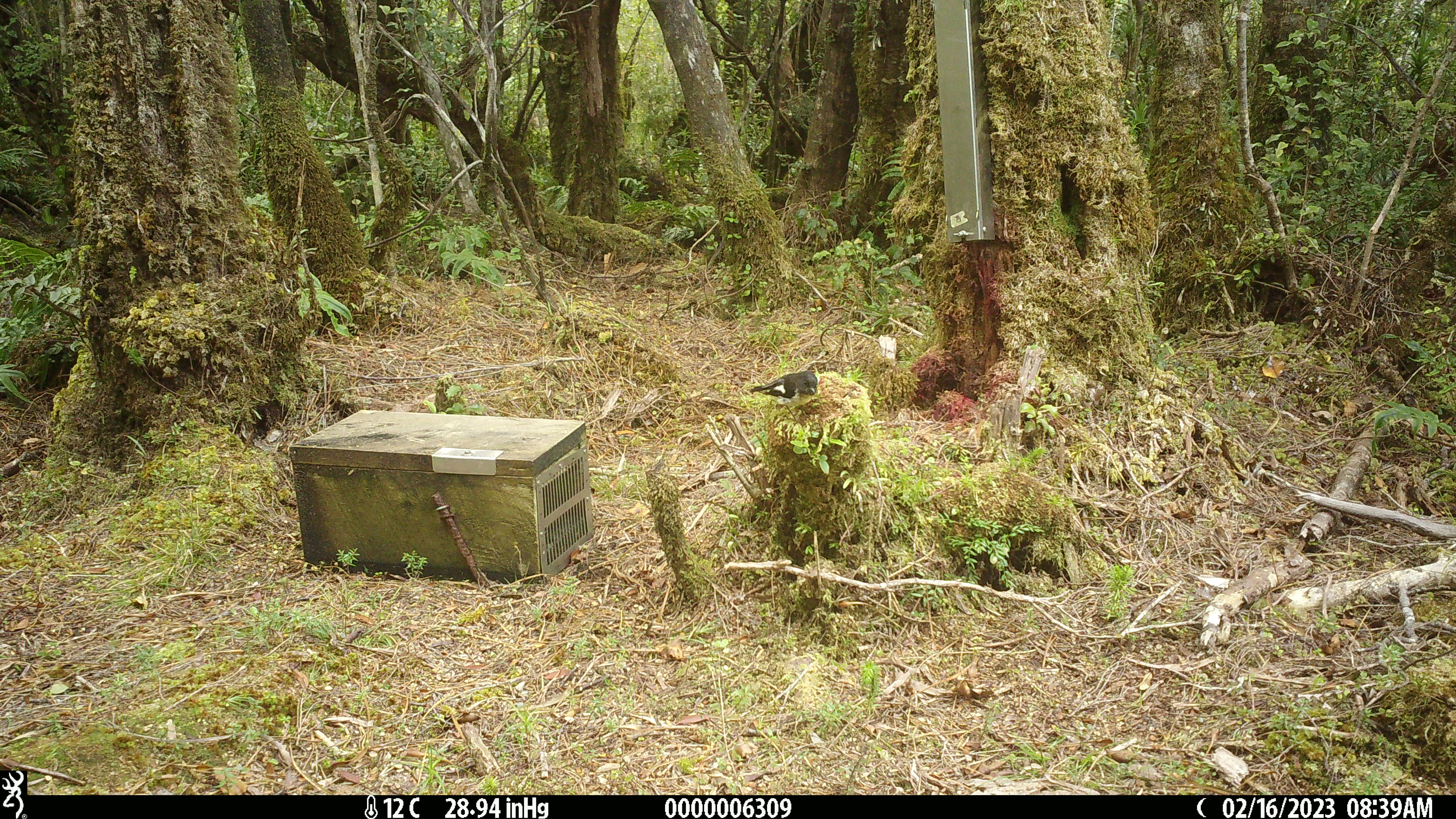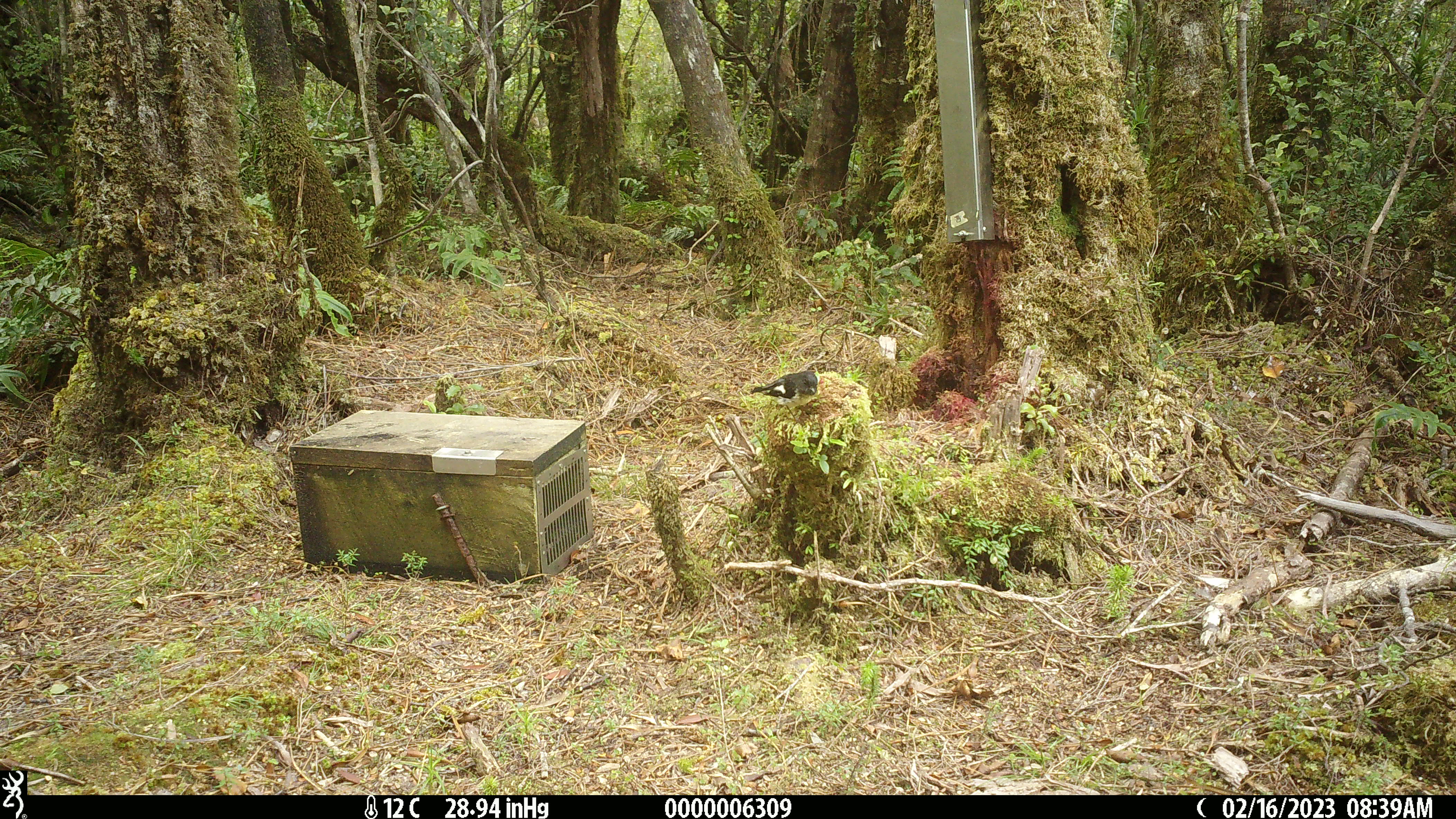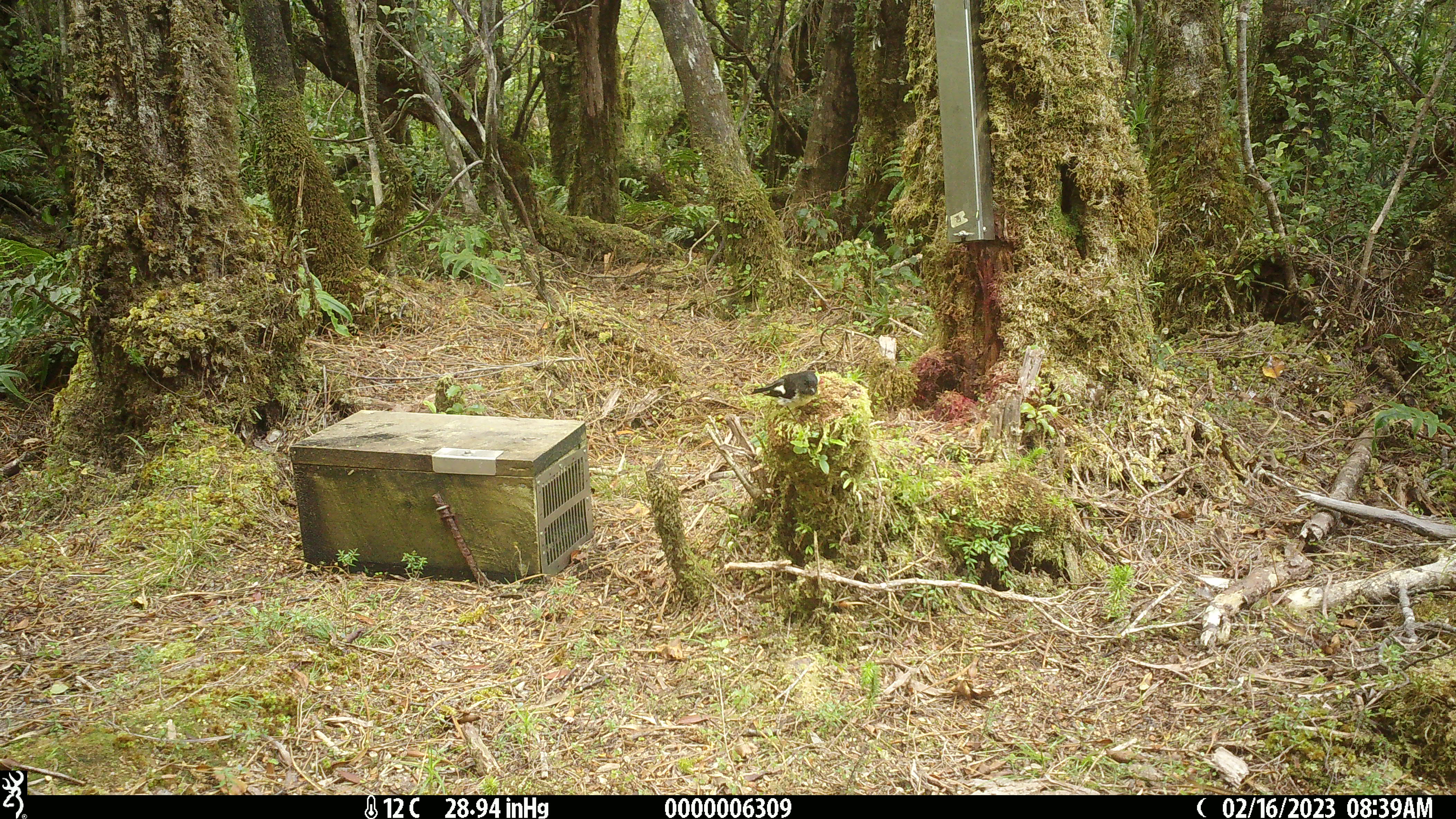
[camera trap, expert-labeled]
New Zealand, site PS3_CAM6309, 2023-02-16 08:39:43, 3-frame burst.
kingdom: Animalia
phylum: Chordata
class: Aves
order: Passeriformes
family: Petroicidae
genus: Petroica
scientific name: Petroica macrocephala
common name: tomtit